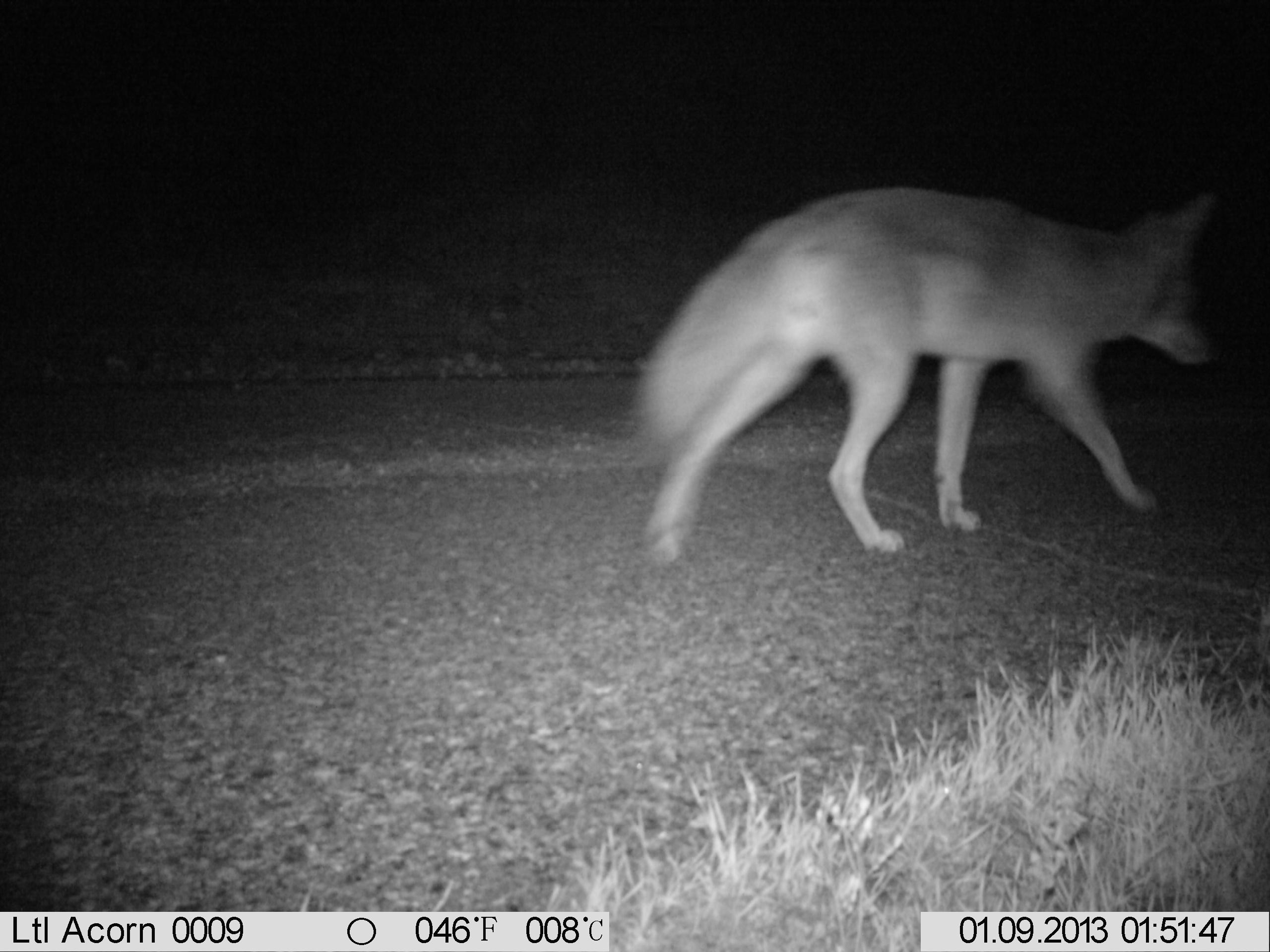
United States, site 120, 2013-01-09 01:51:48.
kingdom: Animalia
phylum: Chordata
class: Mammalia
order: Carnivora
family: Canidae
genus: Canis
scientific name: Canis latrans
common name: coyote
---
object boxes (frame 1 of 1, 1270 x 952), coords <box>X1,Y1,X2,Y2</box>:
coyote: <box>595,162,1232,576</box>